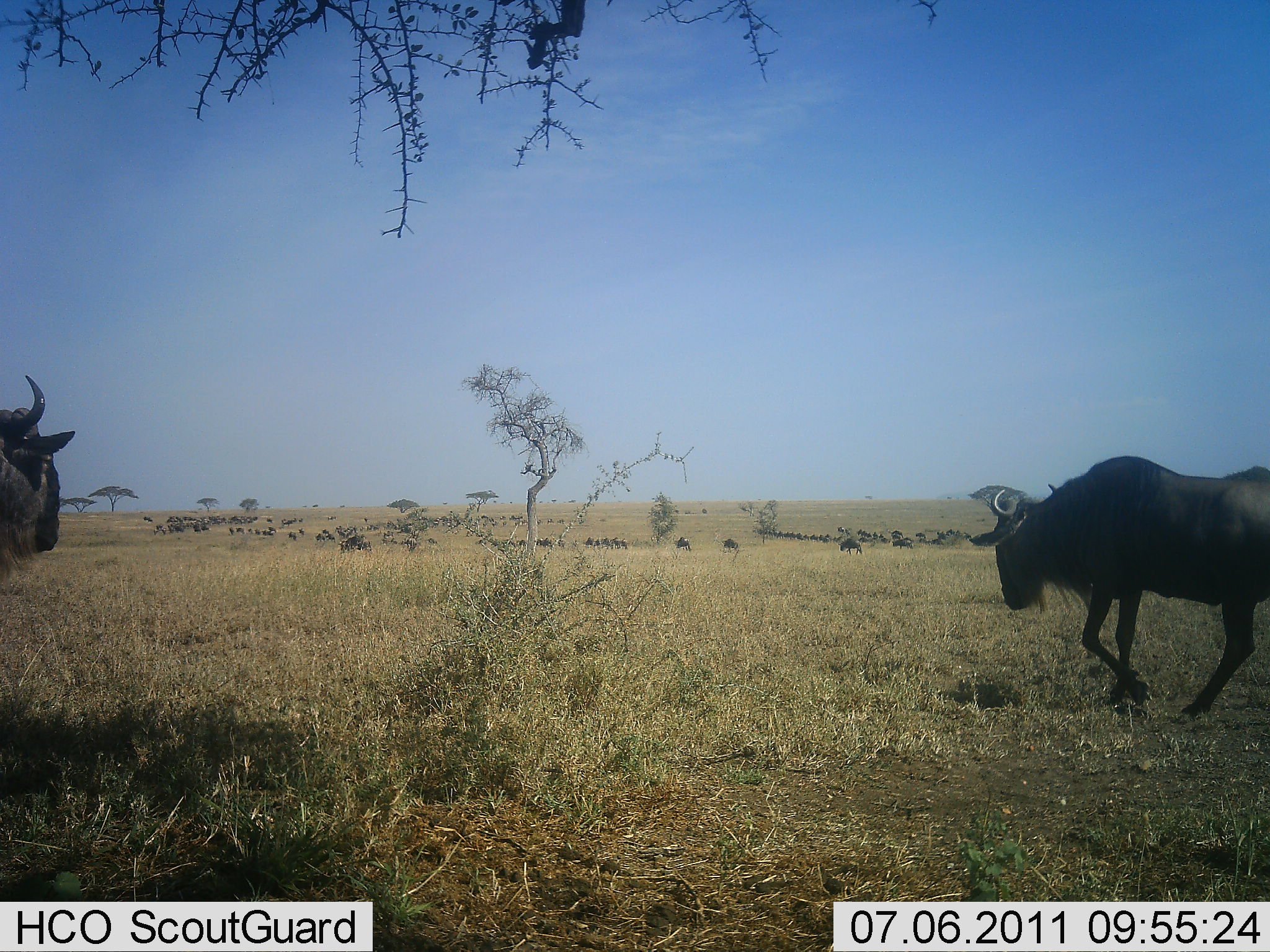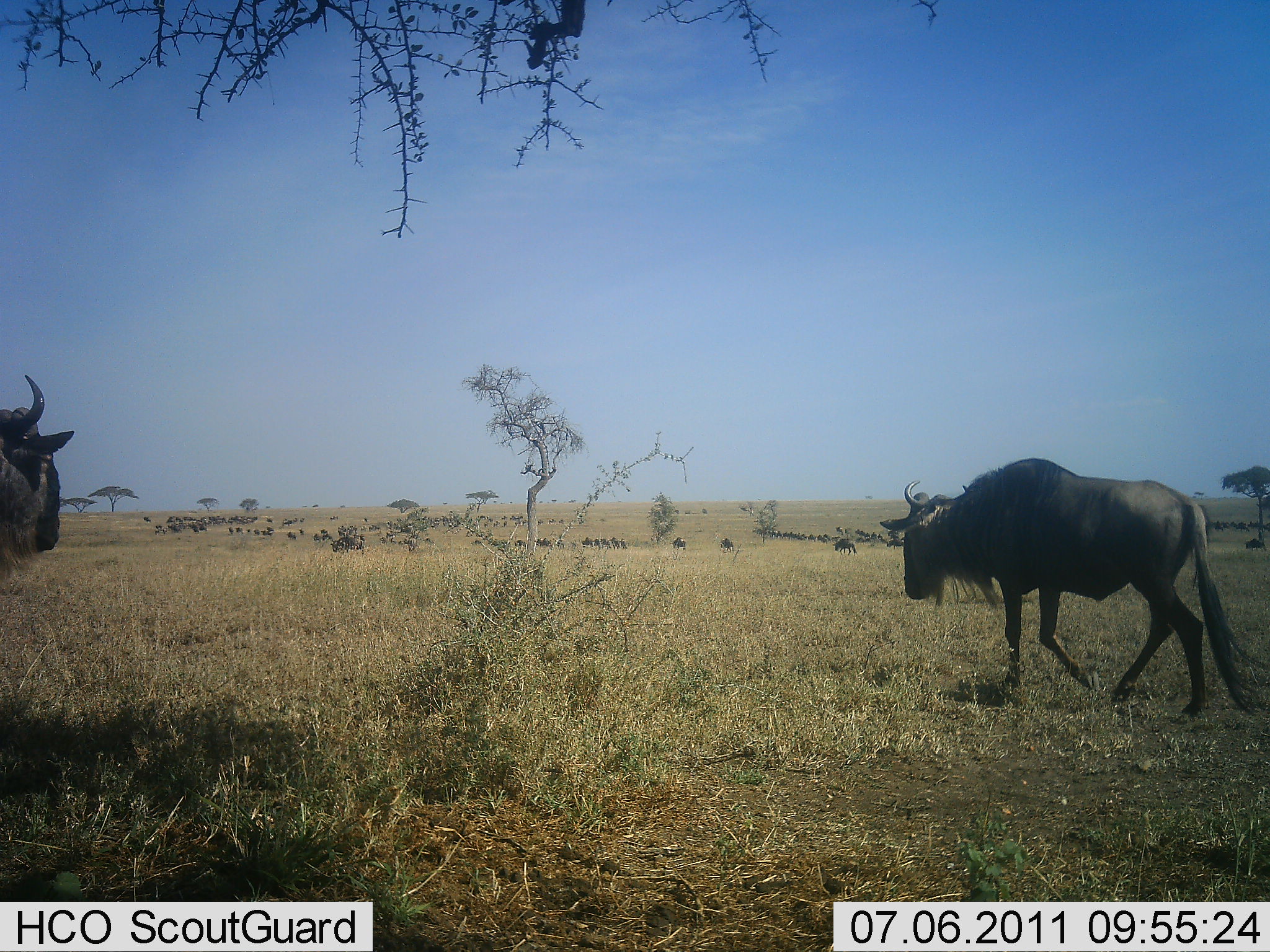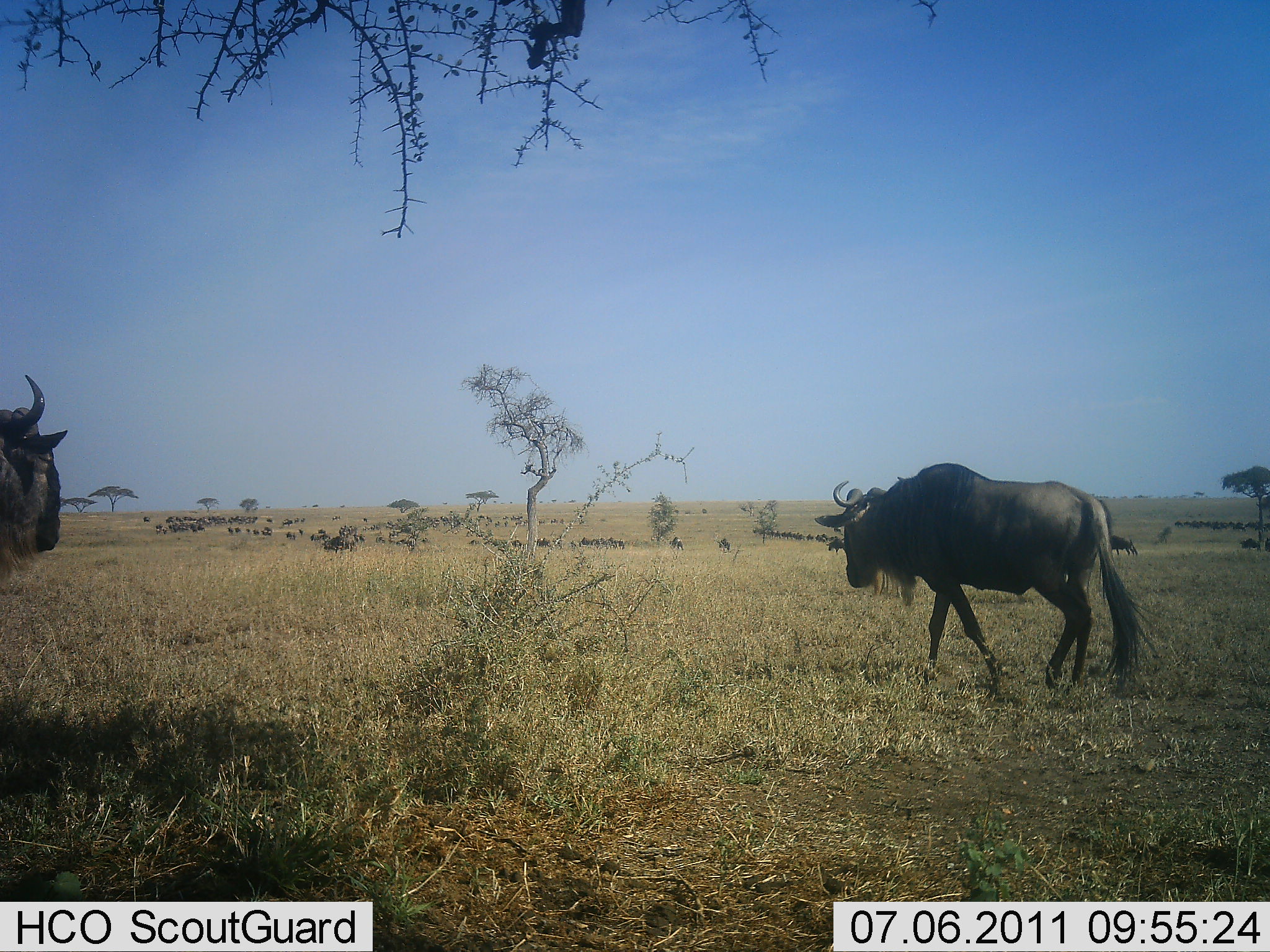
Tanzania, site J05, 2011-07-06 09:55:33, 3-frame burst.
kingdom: Animalia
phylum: Chordata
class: Mammalia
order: Artiodactyla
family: Bovidae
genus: Connochaetes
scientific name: Connochaetes taurinus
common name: blue wildebeest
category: wildebeest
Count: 51+.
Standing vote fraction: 20%.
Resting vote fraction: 0%.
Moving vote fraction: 100%.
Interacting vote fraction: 0%.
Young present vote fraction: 0%.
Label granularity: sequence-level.